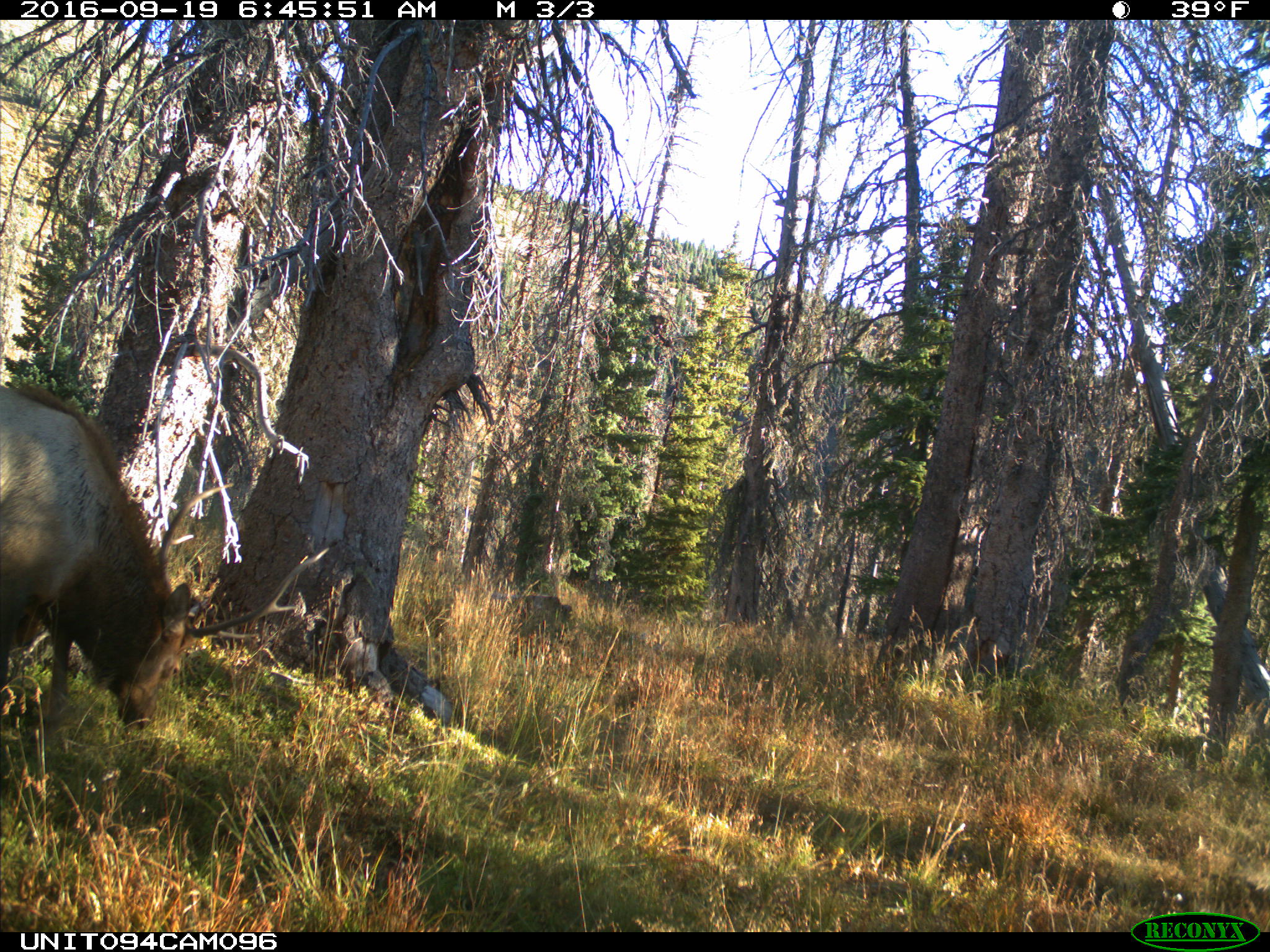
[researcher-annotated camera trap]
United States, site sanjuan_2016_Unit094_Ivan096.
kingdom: Animalia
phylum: Chordata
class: Mammalia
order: Artiodactyla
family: Cervidae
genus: Cervus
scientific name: Cervus elaphus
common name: red deer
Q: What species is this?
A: Cervus elaphus (red deer).